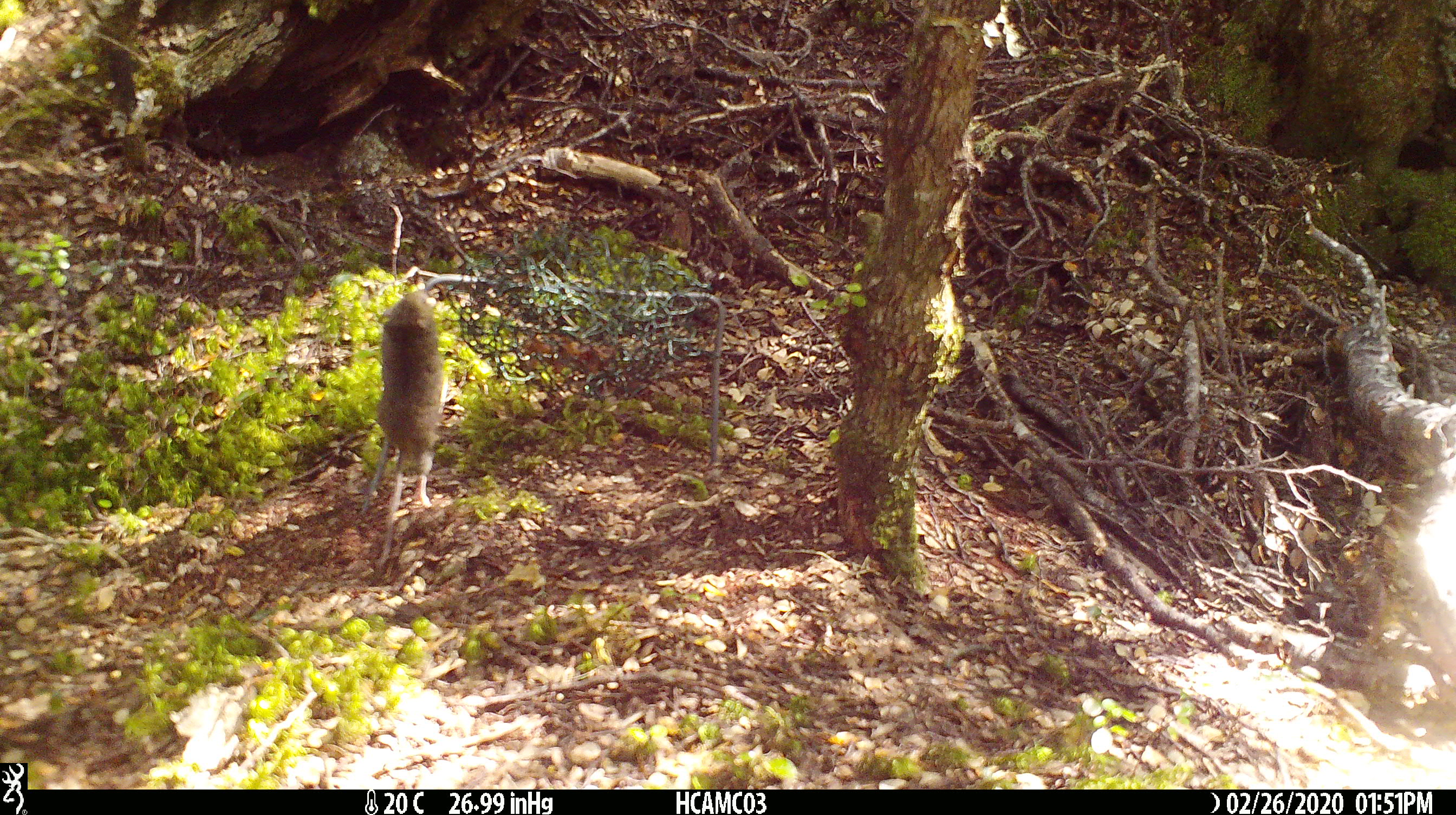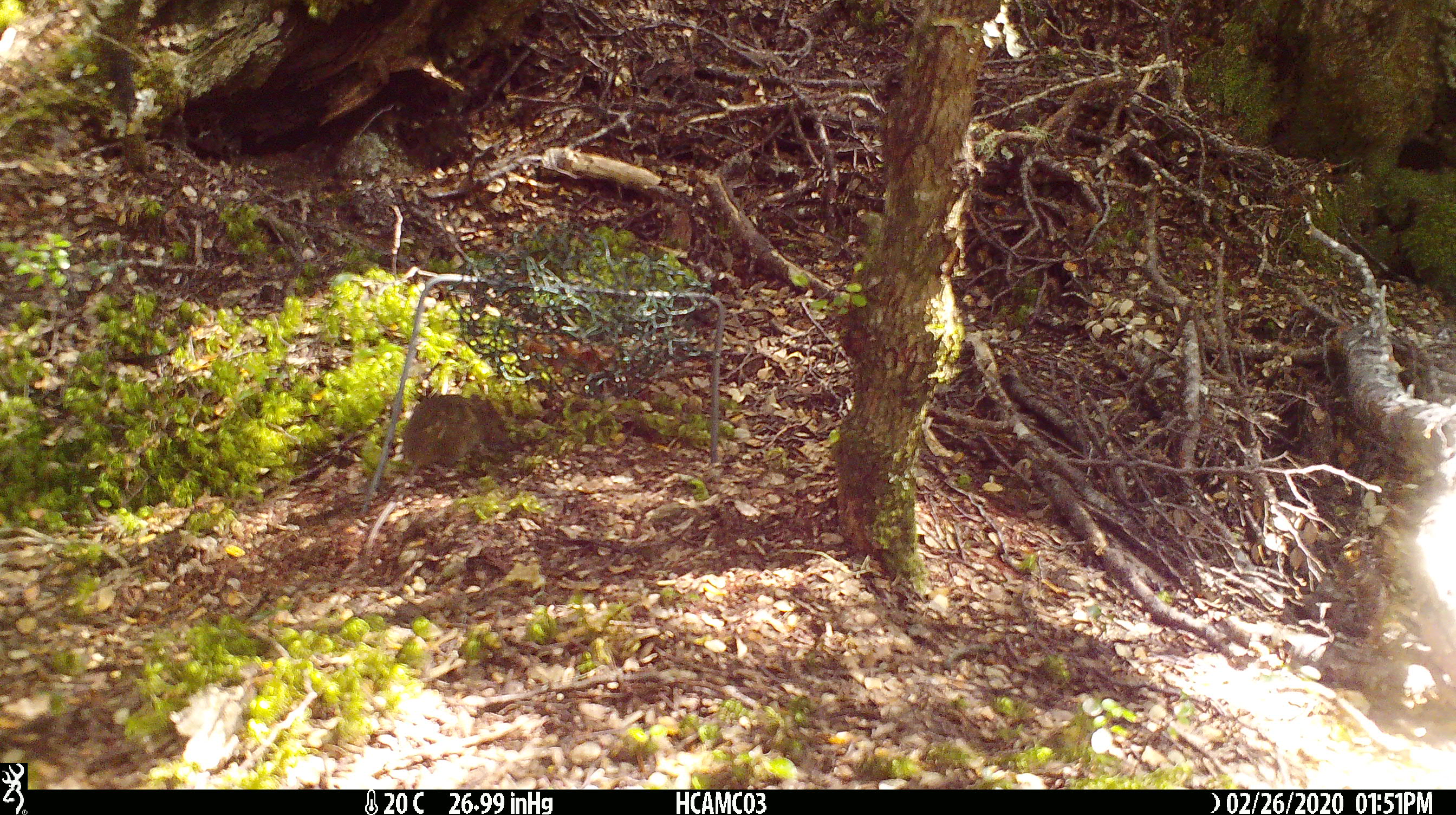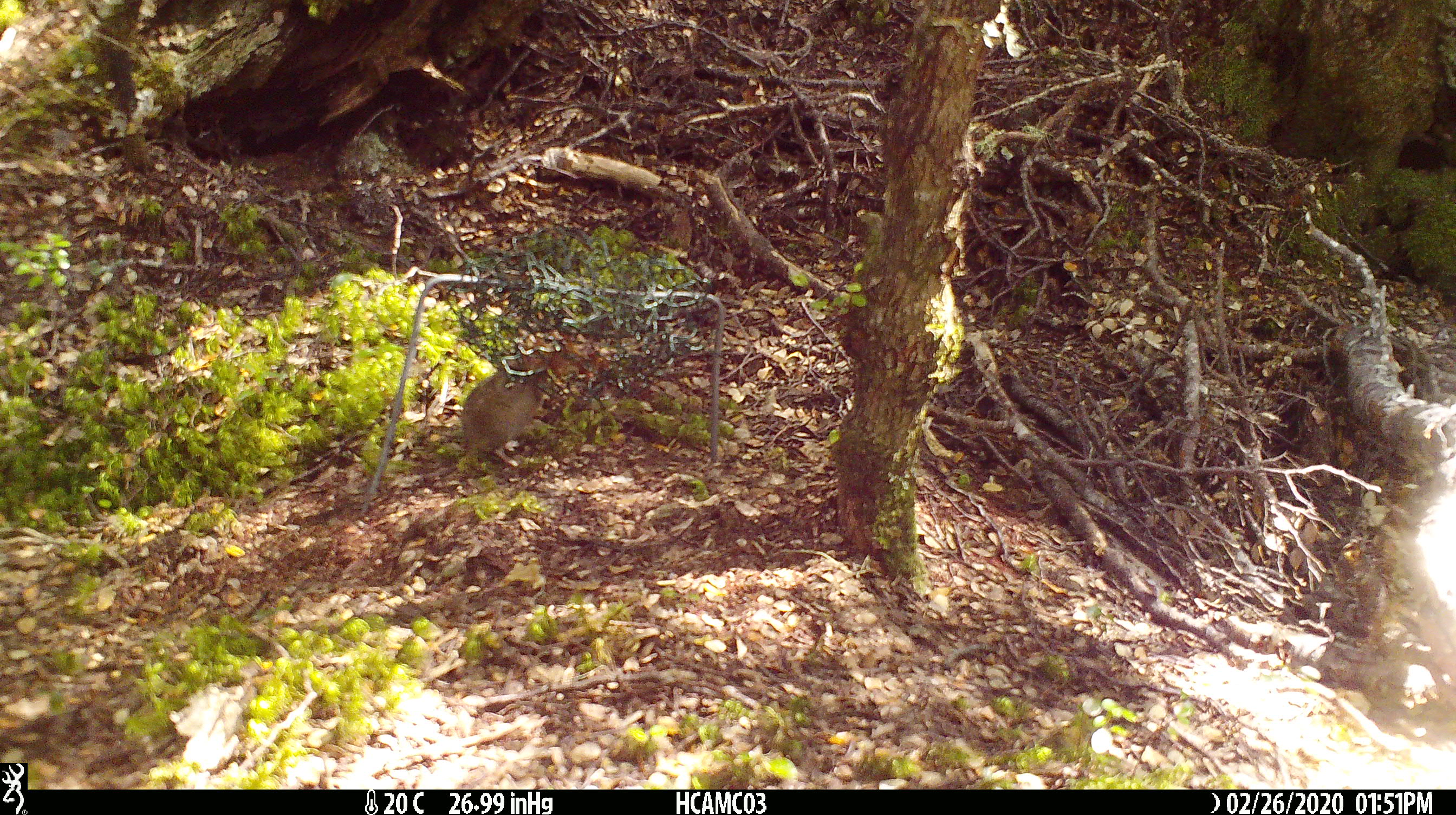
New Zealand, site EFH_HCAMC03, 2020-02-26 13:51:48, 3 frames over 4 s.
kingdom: Animalia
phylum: Chordata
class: Mammalia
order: Rodentia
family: Muridae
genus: Mus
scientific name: Mus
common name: mouse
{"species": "mouse (Mus)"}